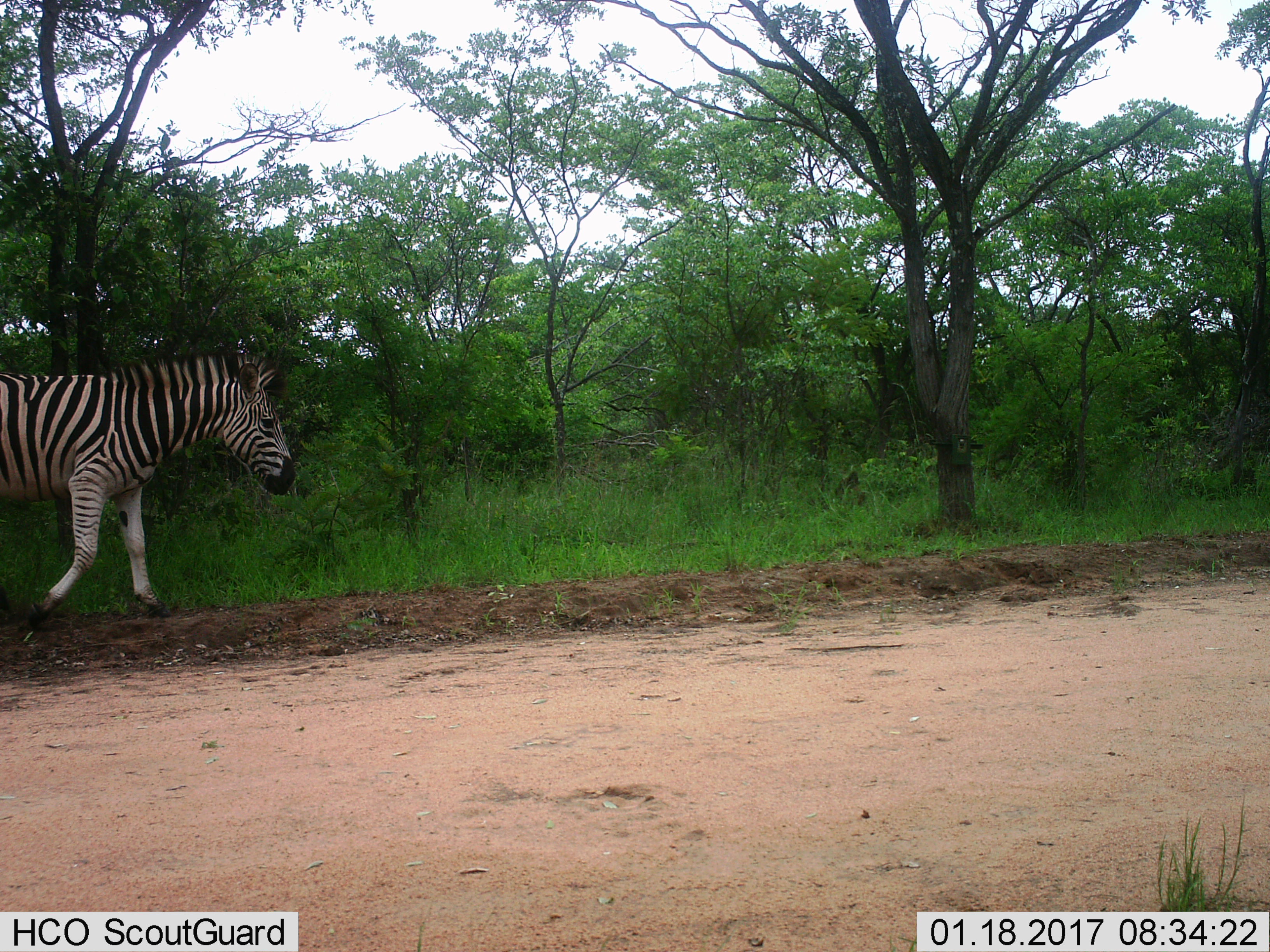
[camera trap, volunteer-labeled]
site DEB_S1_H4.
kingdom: Animalia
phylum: Chordata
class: Mammalia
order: Perissodactyla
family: Equidae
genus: Equus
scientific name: Equus quagga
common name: plains zebra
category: zebraplains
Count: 1.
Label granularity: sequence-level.